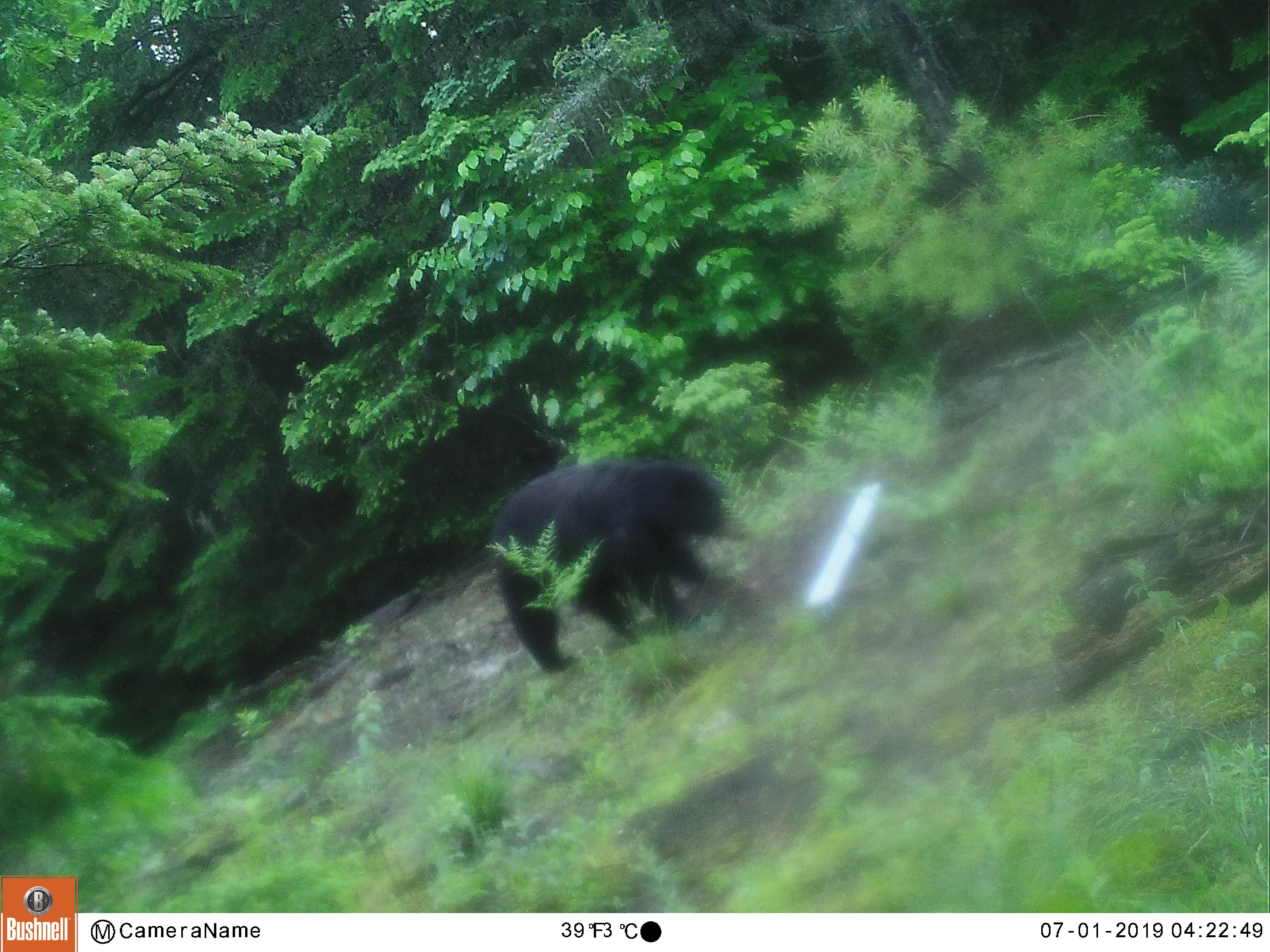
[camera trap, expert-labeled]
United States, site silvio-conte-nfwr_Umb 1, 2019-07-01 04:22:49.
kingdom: Animalia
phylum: Chordata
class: Mammalia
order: Carnivora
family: Ursidae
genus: Ursus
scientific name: Ursus americanus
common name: black bear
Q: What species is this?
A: Black bear (Ursus americanus).